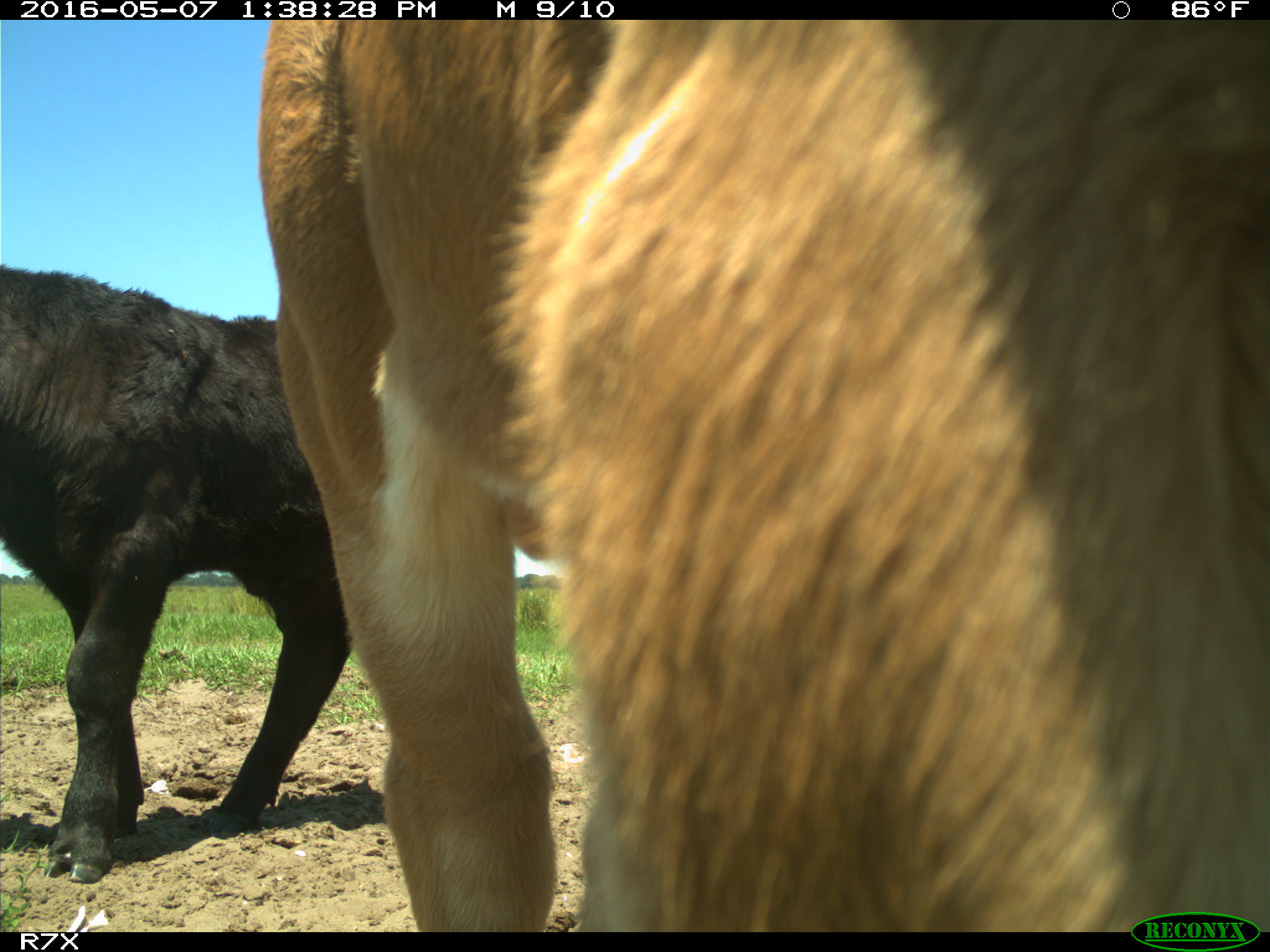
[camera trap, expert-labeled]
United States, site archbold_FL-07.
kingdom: Animalia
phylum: Chordata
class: Mammalia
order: Artiodactyla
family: Bovidae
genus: Bos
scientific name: Bos taurus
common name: domestic cow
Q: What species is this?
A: Bos taurus (domestic cow).